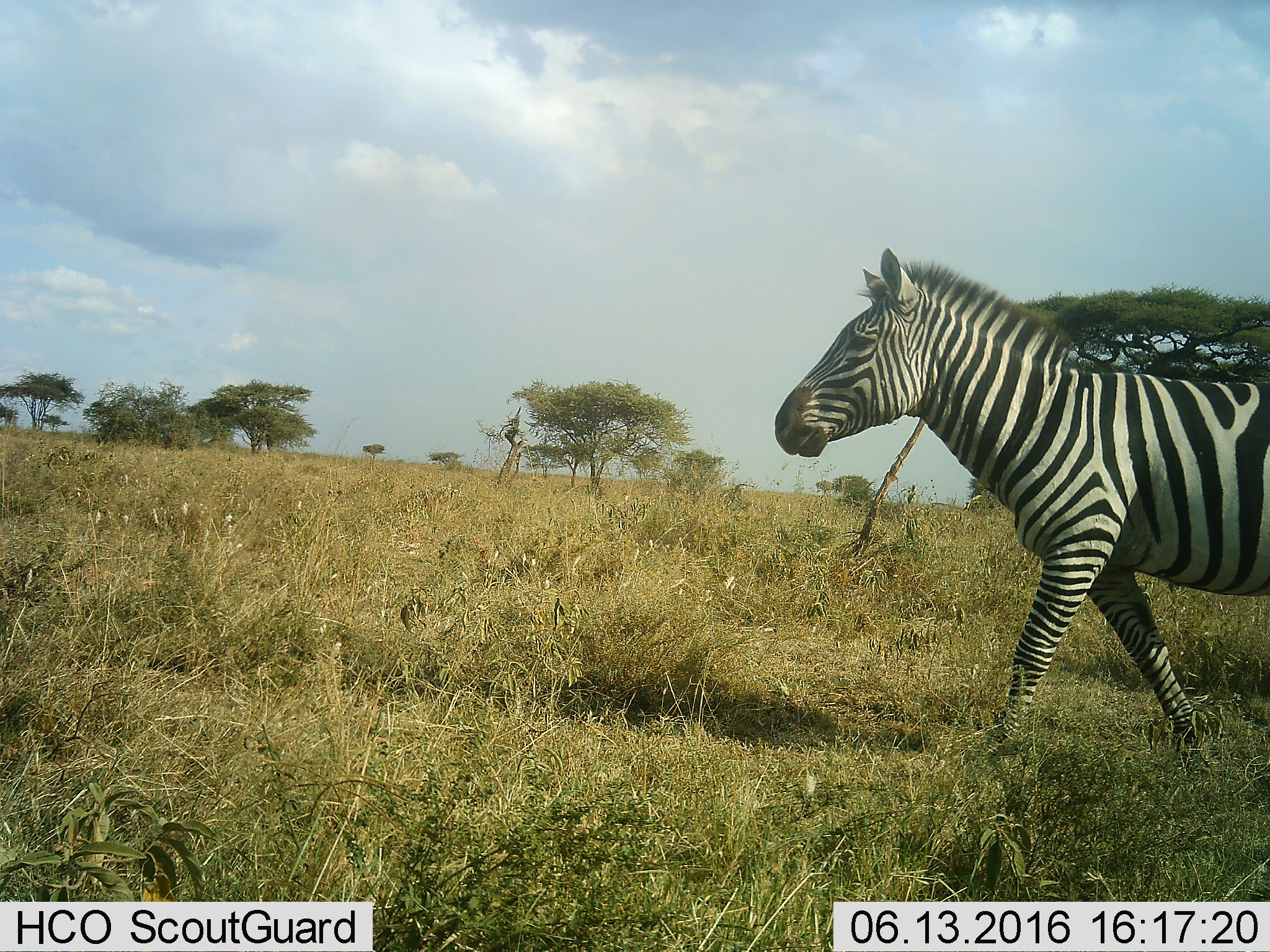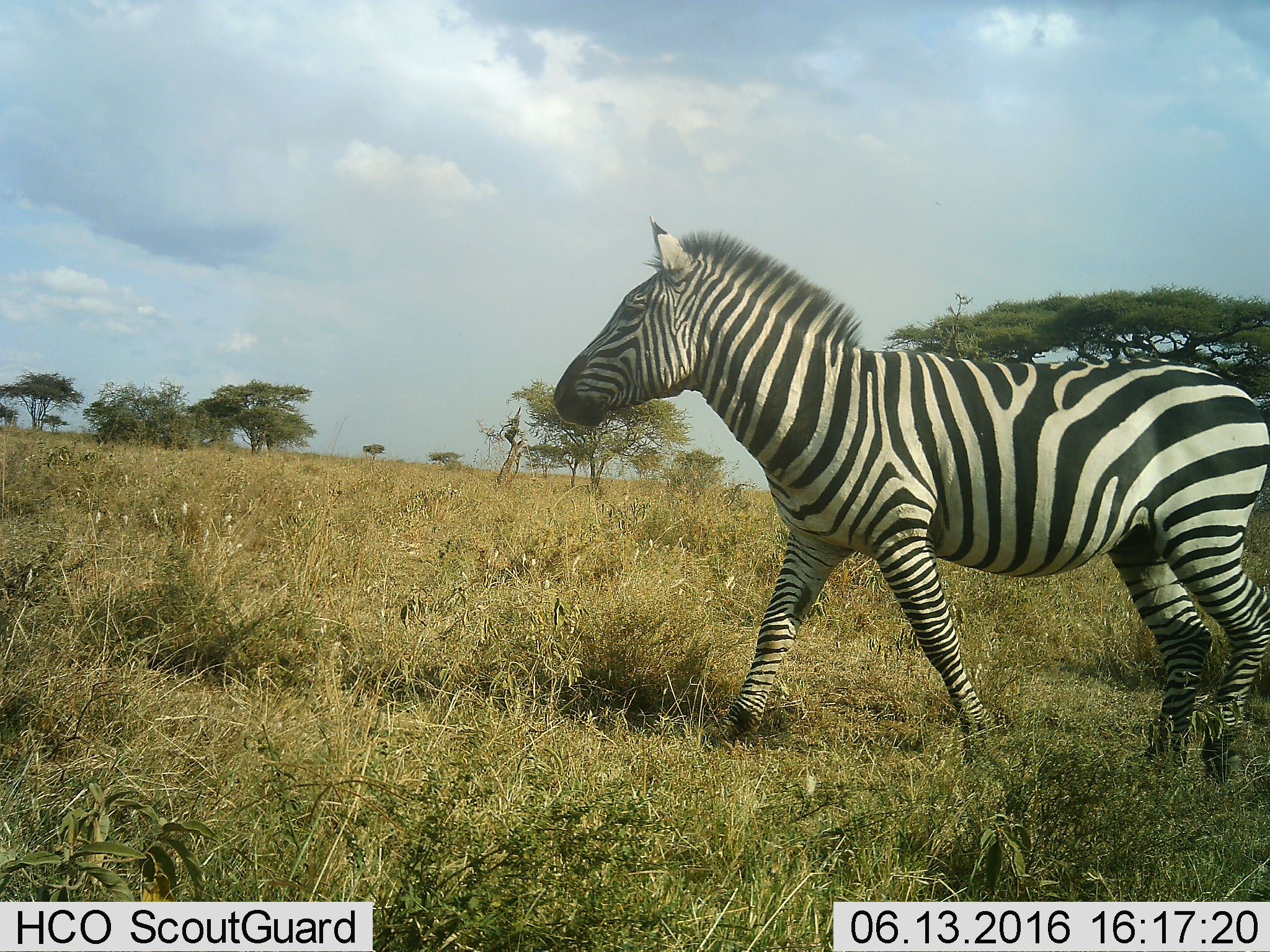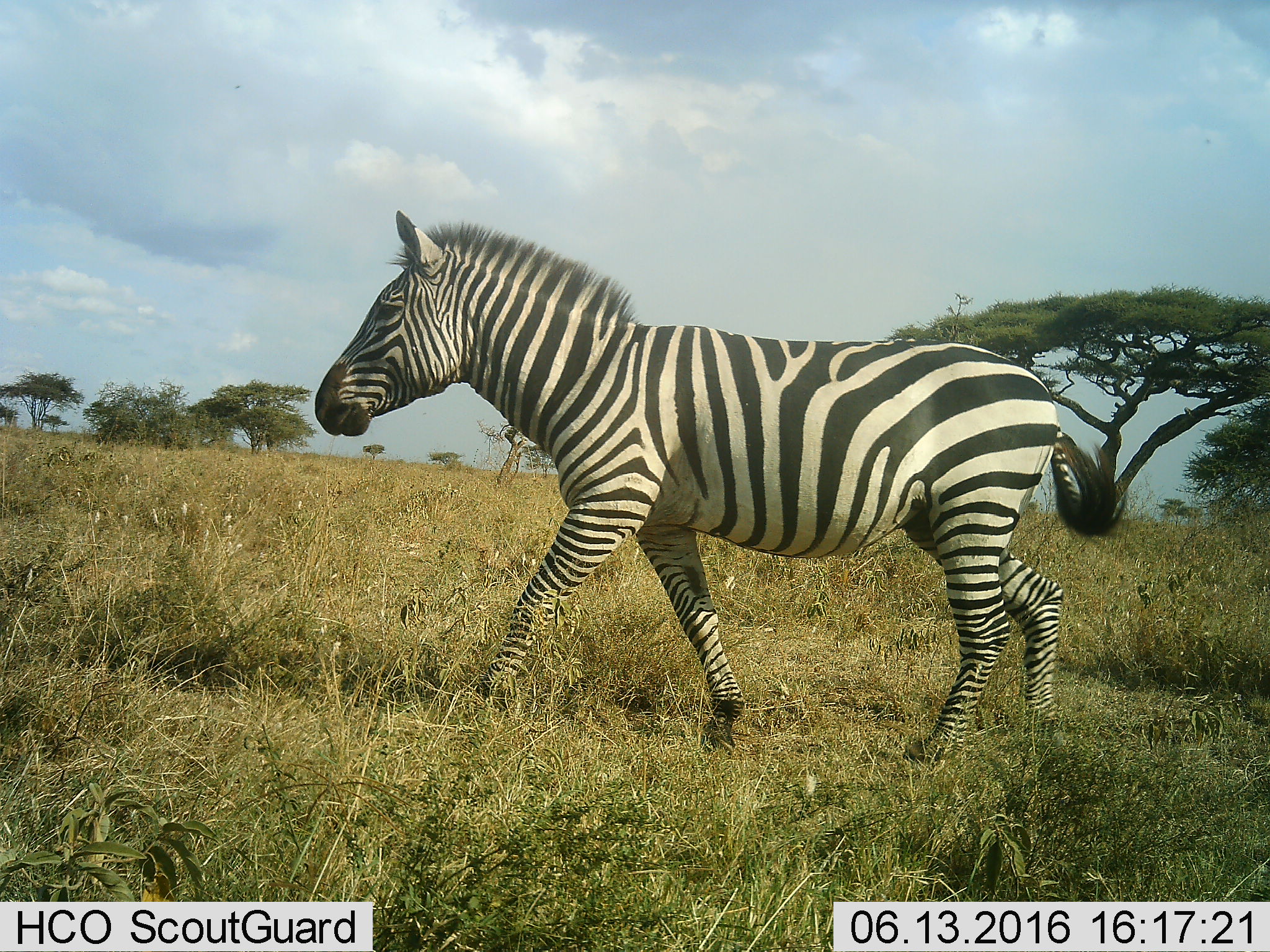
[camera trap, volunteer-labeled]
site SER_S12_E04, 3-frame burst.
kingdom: Animalia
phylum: Chordata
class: Mammalia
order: Perissodactyla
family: Equidae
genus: Equus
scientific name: Equus quagga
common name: plains zebra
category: zebraplains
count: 1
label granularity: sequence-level